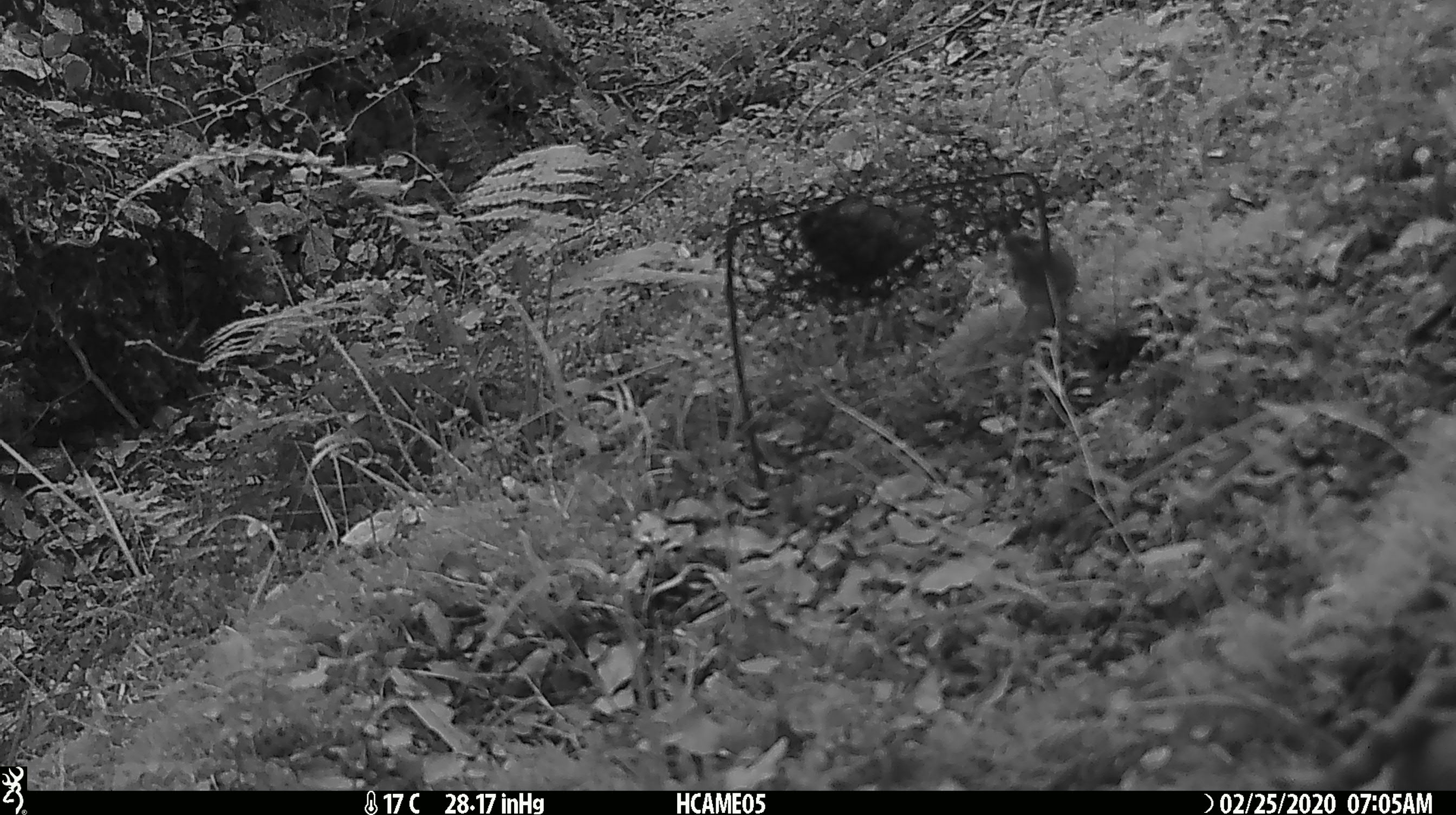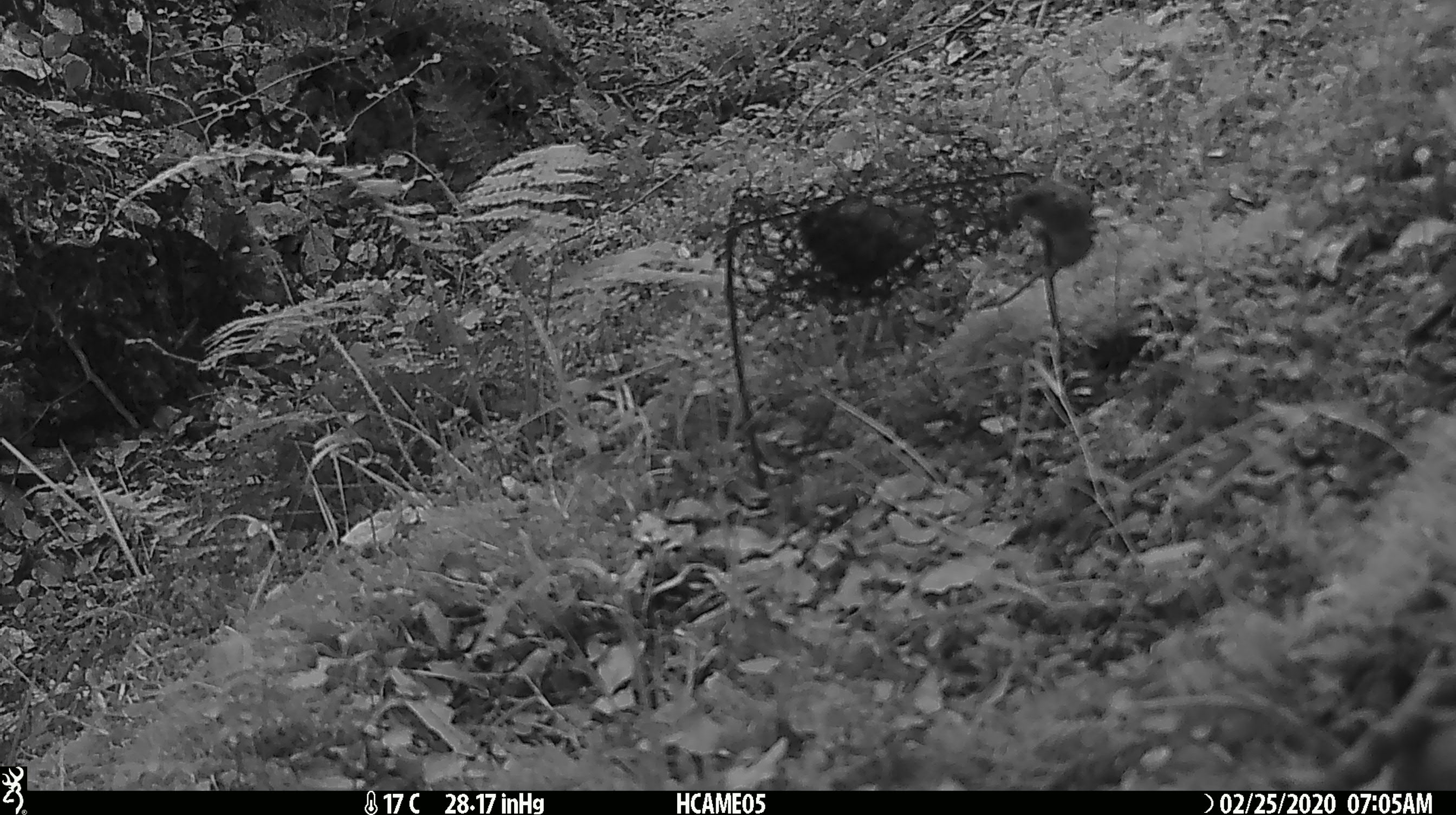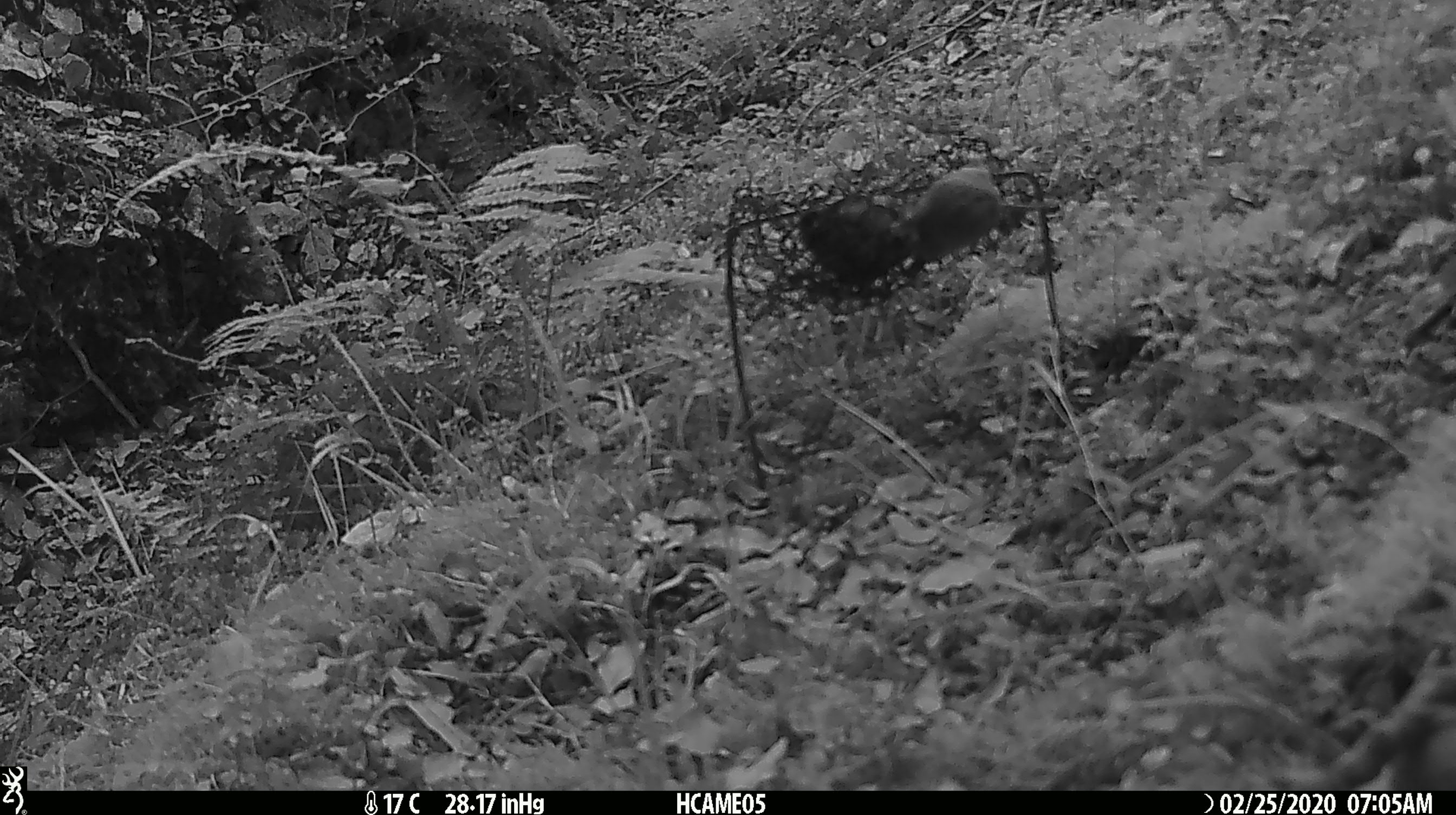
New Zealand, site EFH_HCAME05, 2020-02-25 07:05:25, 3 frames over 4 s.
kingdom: Animalia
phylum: Chordata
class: Mammalia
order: Rodentia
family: Muridae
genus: Mus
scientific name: Mus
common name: mouse